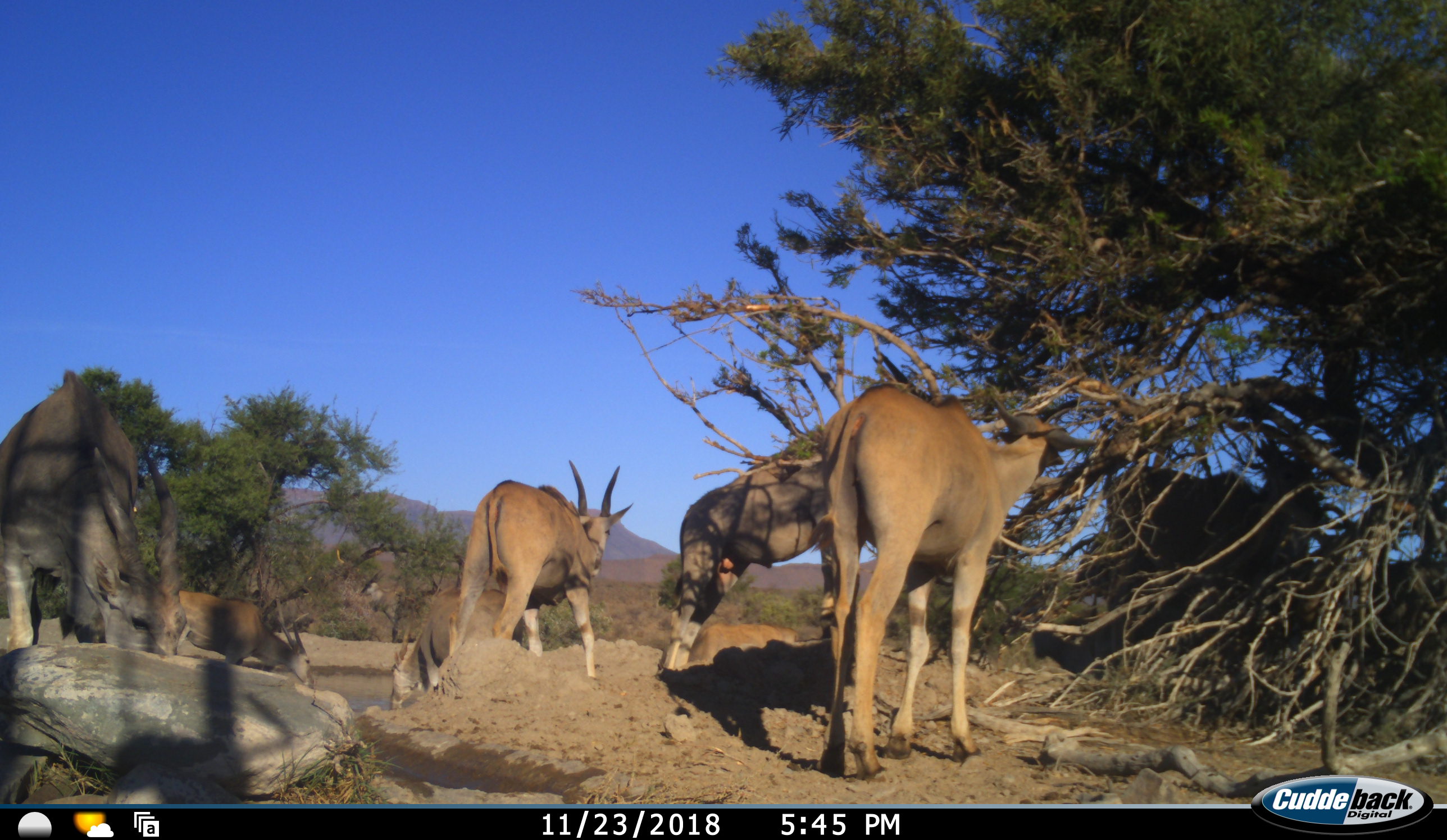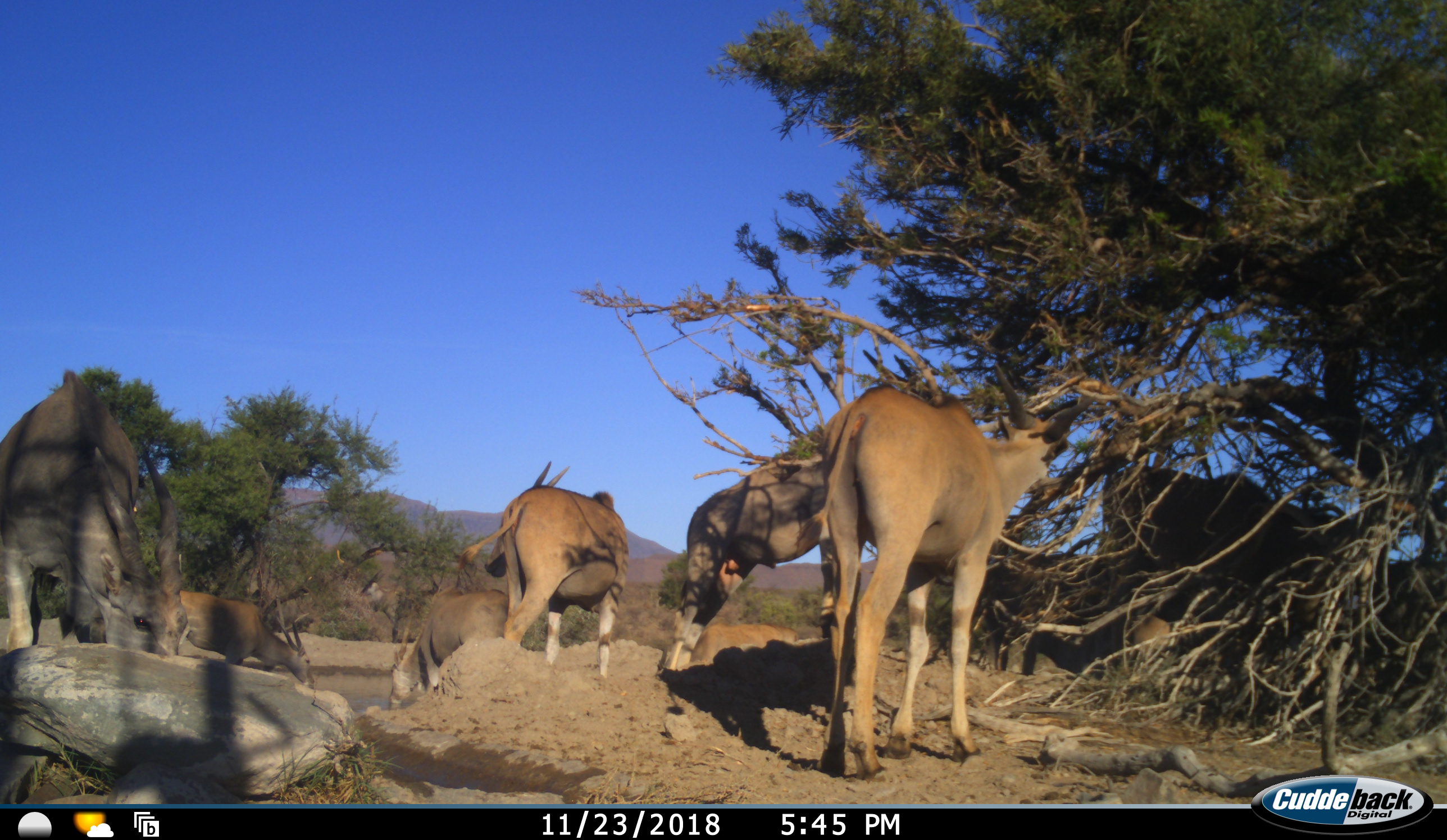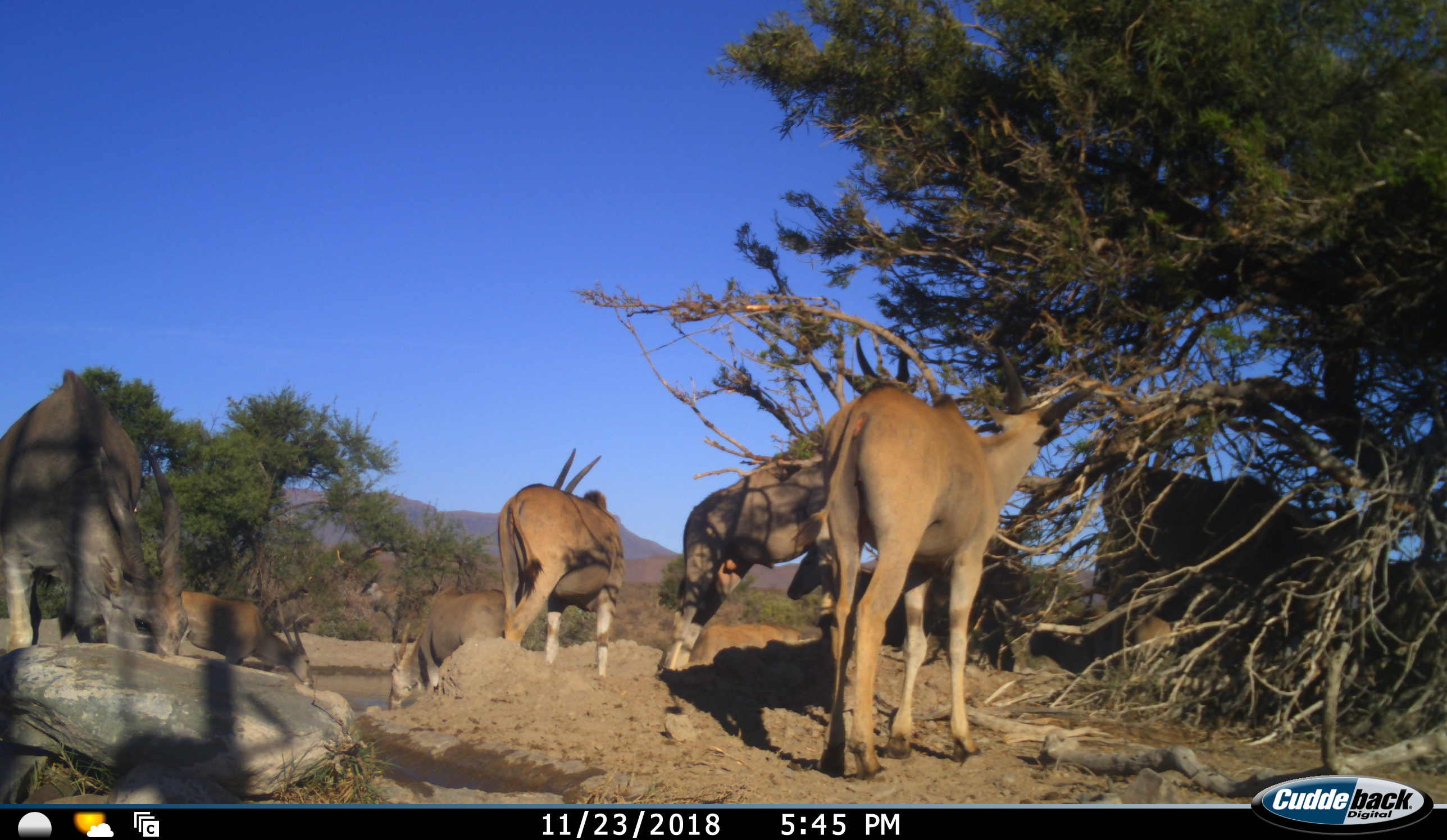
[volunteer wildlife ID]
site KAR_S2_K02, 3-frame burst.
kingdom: Animalia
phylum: Chordata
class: Mammalia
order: Artiodactyla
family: Bovidae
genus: Tragelaphus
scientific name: Tragelaphus oryx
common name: eland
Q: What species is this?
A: Eland (Tragelaphus oryx).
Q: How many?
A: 8.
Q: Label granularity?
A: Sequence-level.